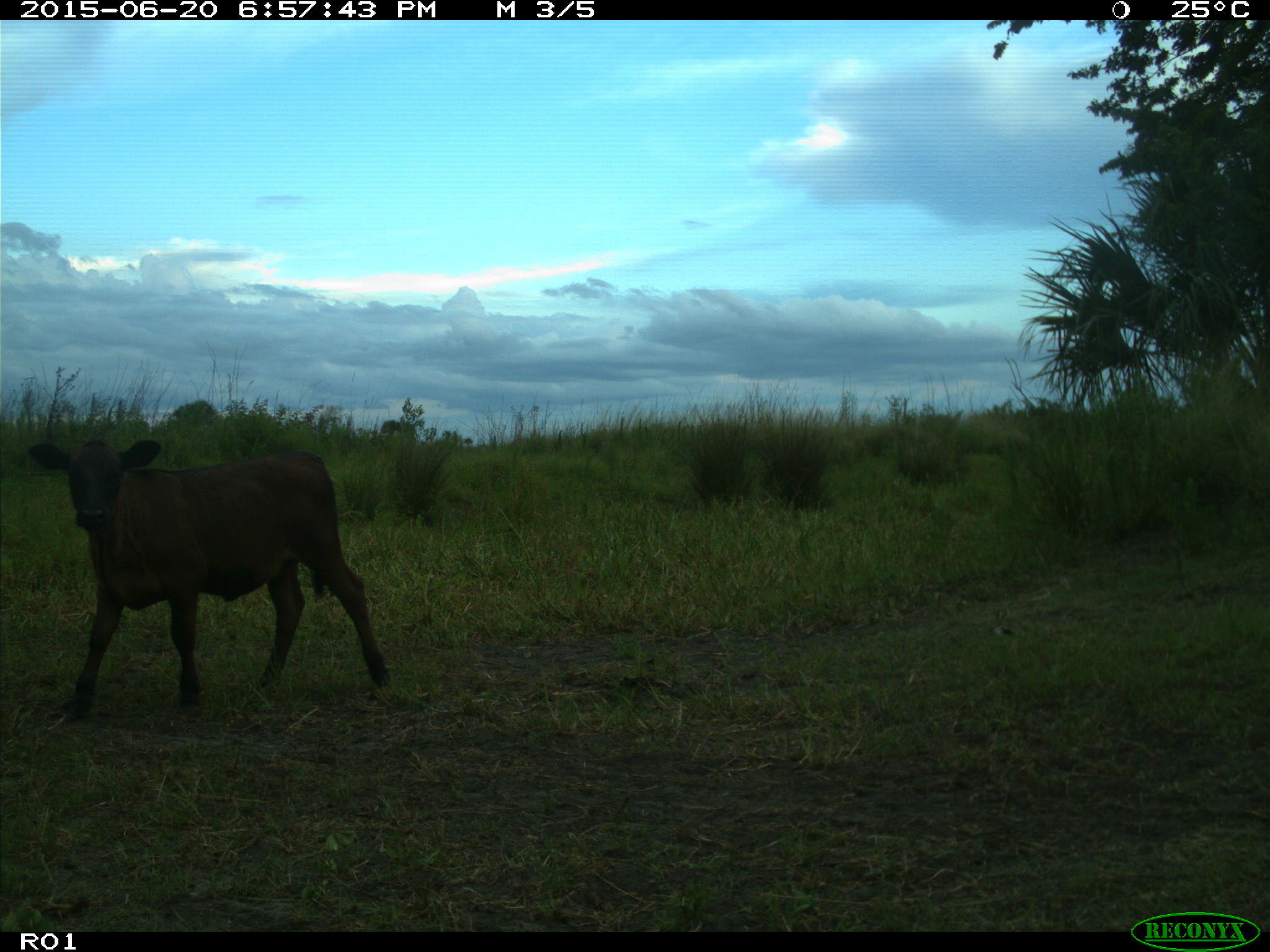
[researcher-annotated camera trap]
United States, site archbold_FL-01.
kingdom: Animalia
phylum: Chordata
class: Mammalia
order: Artiodactyla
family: Bovidae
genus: Bos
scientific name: Bos taurus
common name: domestic cow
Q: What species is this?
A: Bos taurus (domestic cow).